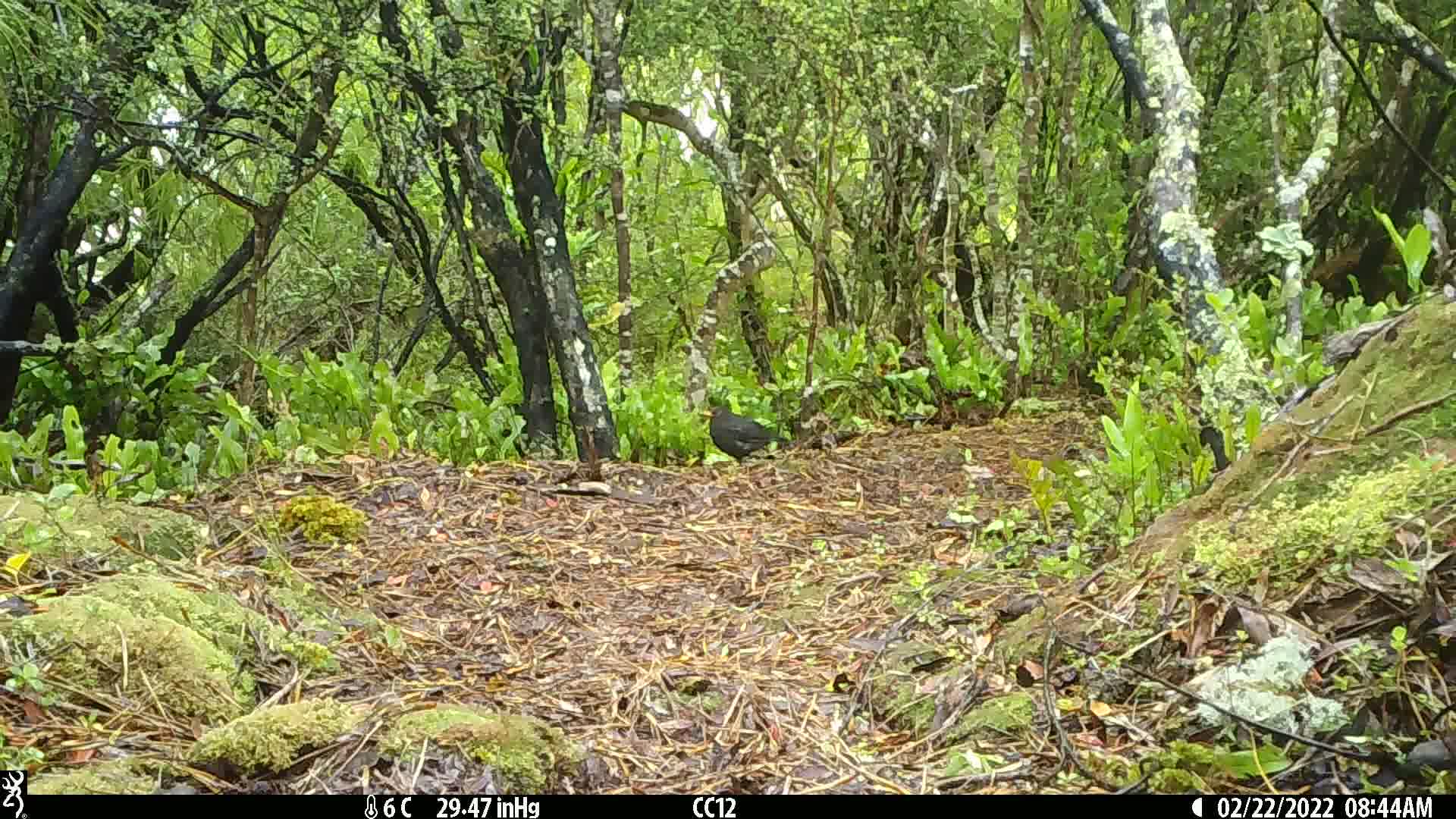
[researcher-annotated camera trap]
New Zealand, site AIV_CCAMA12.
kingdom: Animalia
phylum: Chordata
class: Aves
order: Passeriformes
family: Turdidae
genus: Turdus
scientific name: Turdus merula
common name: eurasian blackbird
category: blackbird